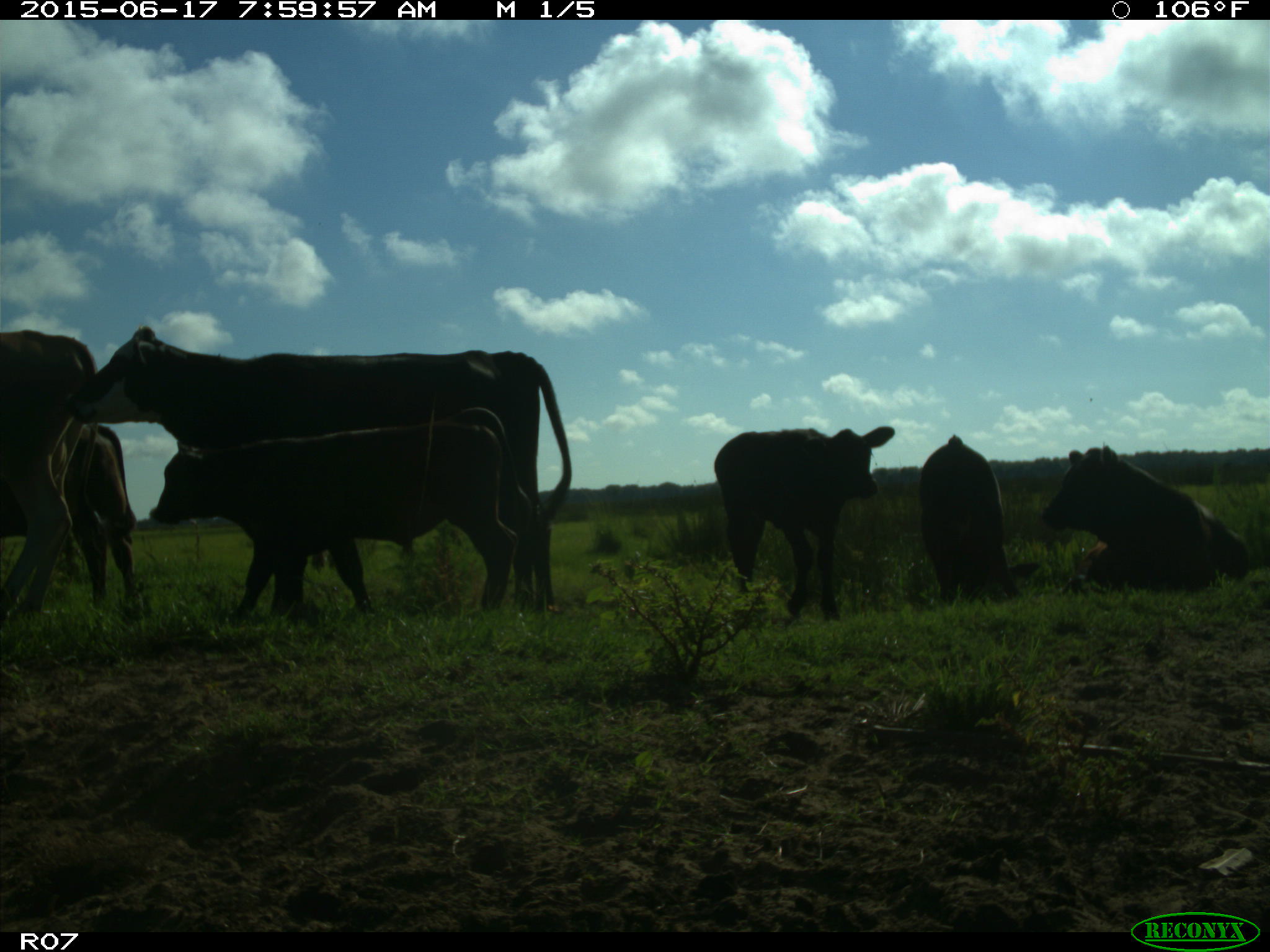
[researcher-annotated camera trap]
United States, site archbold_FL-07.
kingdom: Animalia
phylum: Chordata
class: Mammalia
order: Artiodactyla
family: Bovidae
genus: Bos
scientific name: Bos taurus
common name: domestic cow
Bos taurus (domestic cow).